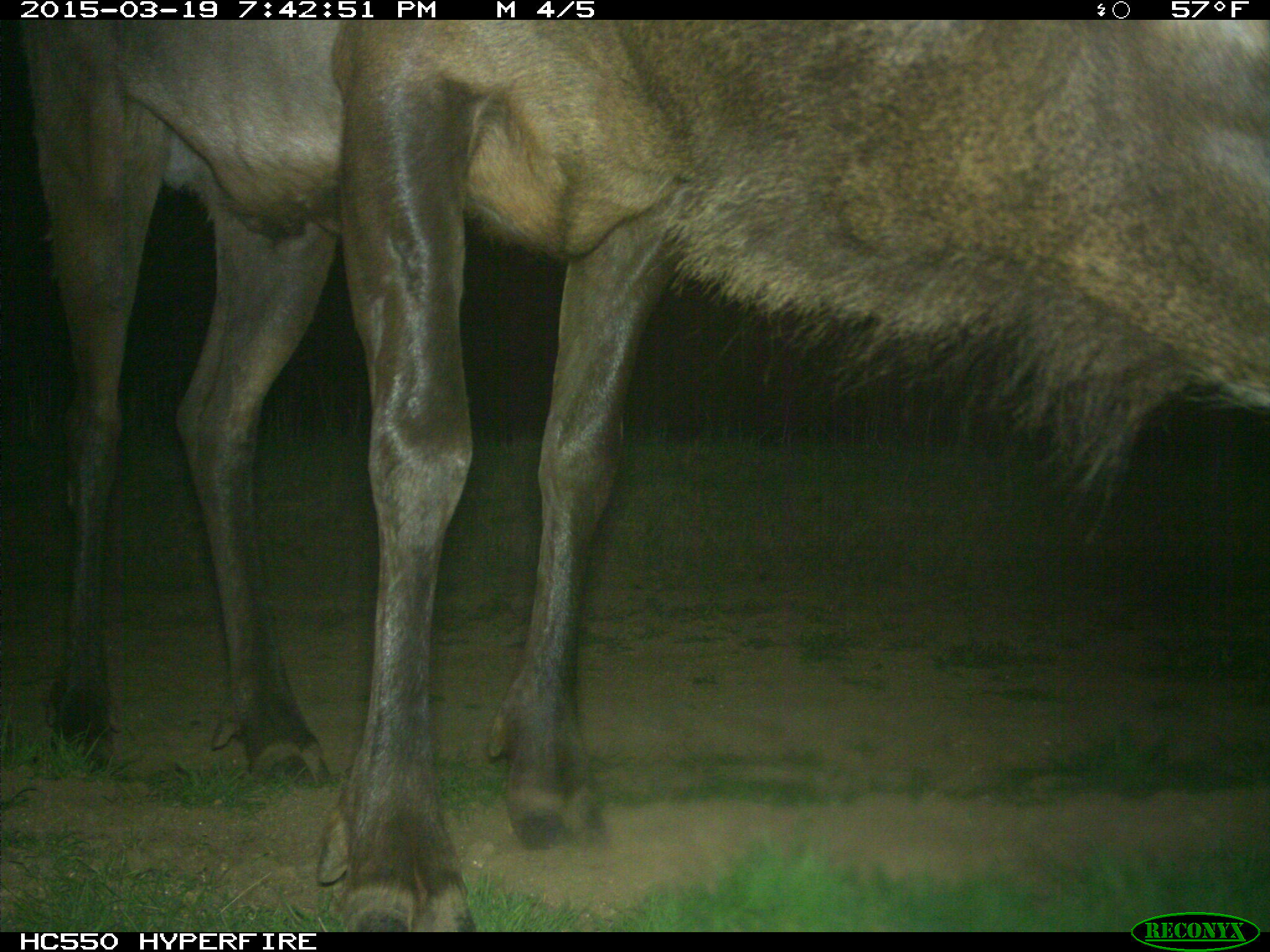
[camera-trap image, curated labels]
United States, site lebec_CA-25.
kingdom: Animalia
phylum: Chordata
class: Mammalia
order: Artiodactyla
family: Cervidae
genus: Cervus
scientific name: Cervus canadensis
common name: elk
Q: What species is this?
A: Cervus canadensis (elk).